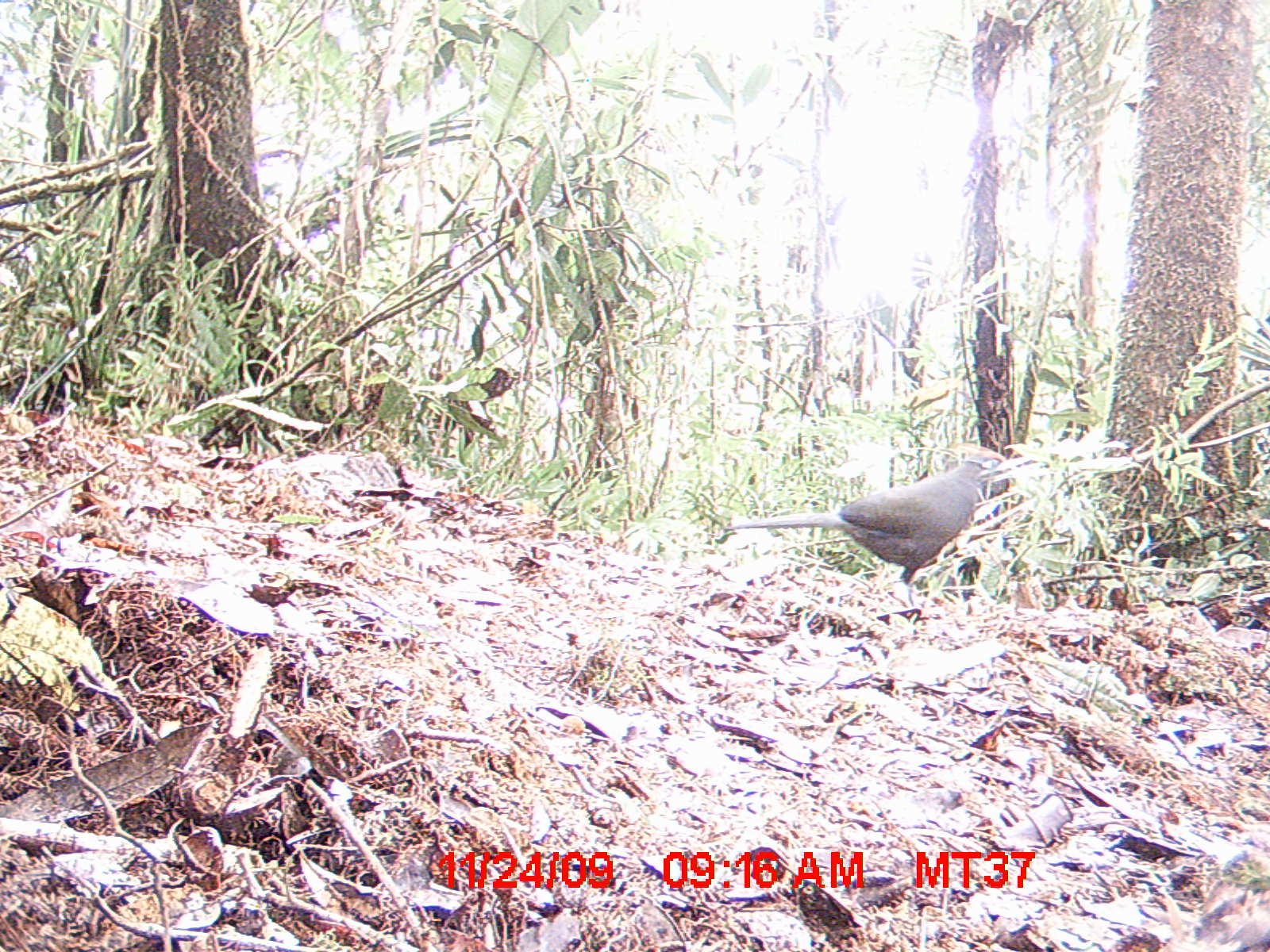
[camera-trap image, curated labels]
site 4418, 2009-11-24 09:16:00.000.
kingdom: Animalia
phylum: Chordata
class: Aves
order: Cuculiformes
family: Cuculidae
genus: Coua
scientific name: Coua caerulea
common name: blue coua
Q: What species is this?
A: Coua caerulea (blue coua).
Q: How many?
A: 1.